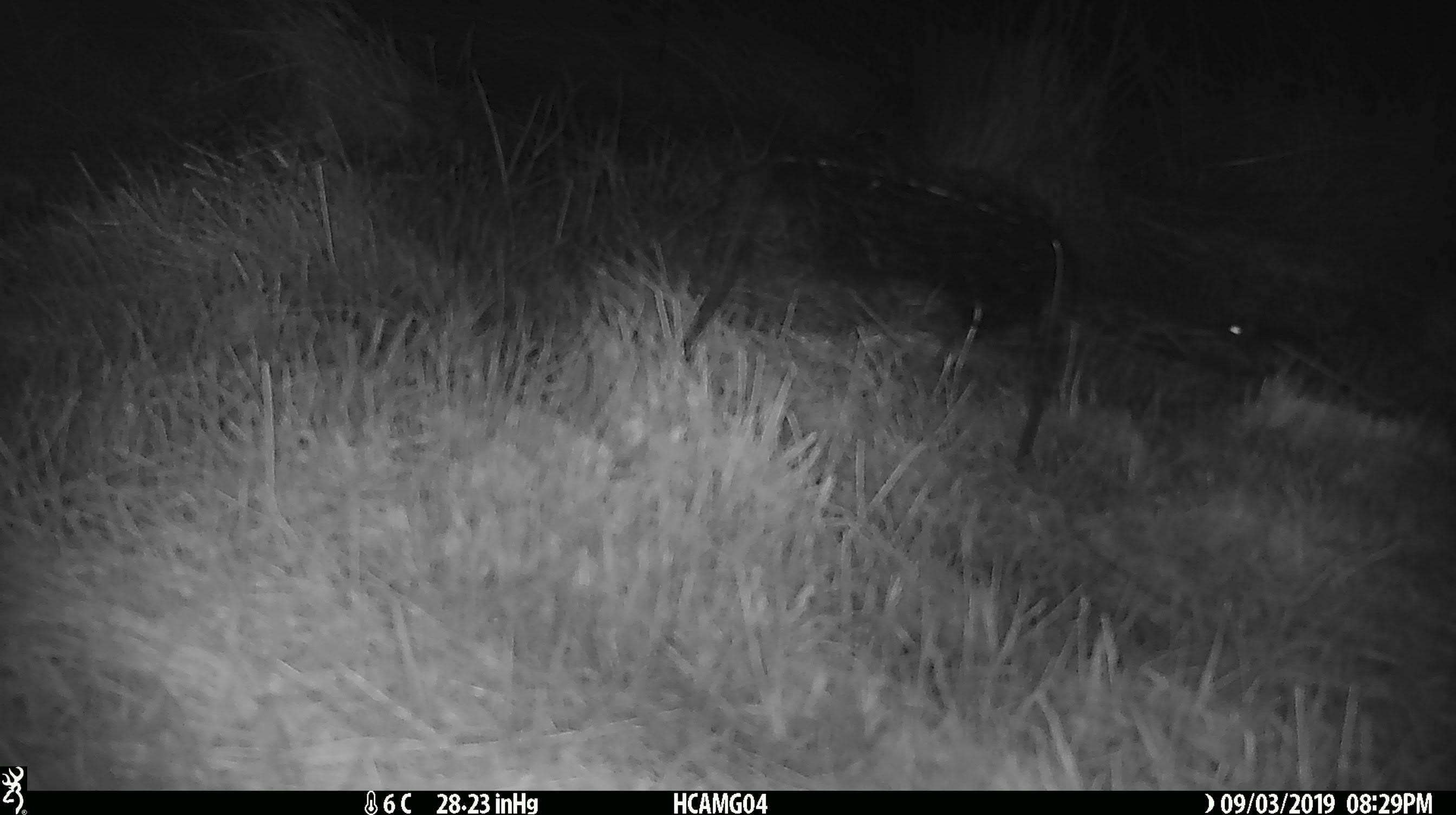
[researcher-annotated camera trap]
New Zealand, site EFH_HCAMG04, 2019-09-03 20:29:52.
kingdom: Animalia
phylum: Chordata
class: Mammalia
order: Rodentia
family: Muridae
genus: Mus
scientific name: Mus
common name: mouse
Mouse (Mus).